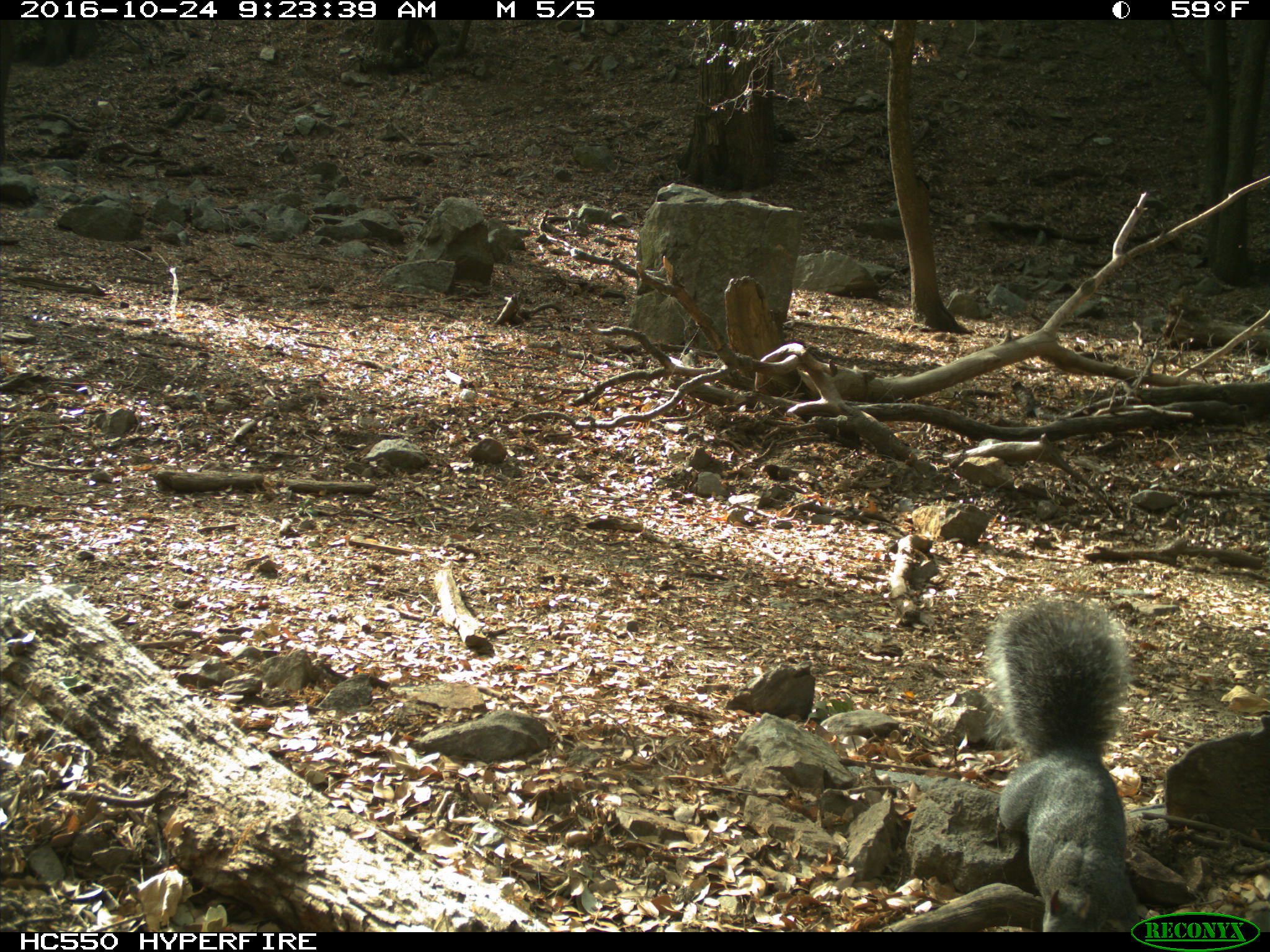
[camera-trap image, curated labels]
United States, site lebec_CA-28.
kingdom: Animalia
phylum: Chordata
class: Mammalia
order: Rodentia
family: Sciuridae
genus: Sciurus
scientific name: Sciurus carolinensis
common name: eastern gray squirrel